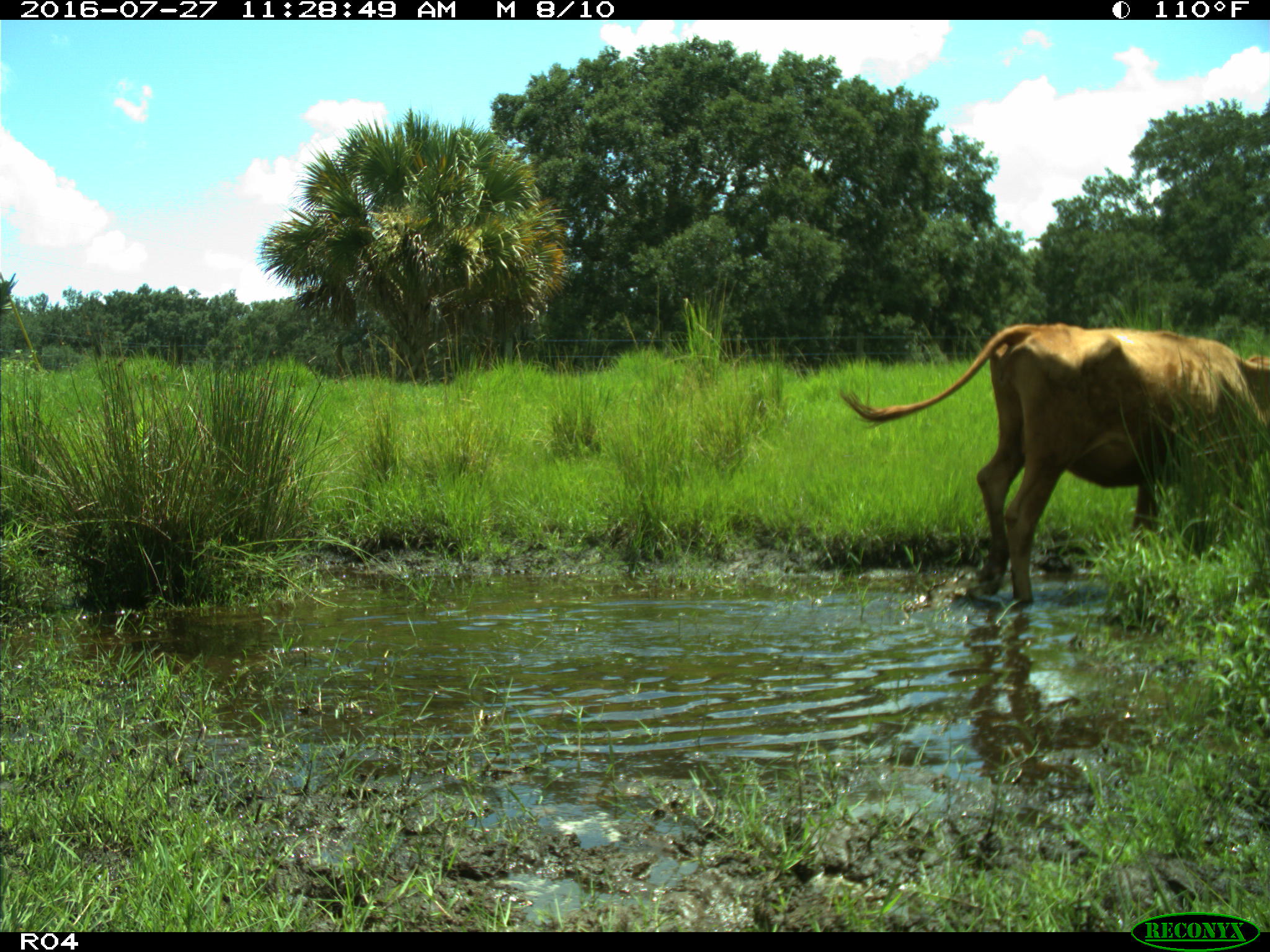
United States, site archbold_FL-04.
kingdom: Animalia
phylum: Chordata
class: Mammalia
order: Artiodactyla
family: Bovidae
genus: Bos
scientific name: Bos taurus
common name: domestic cow